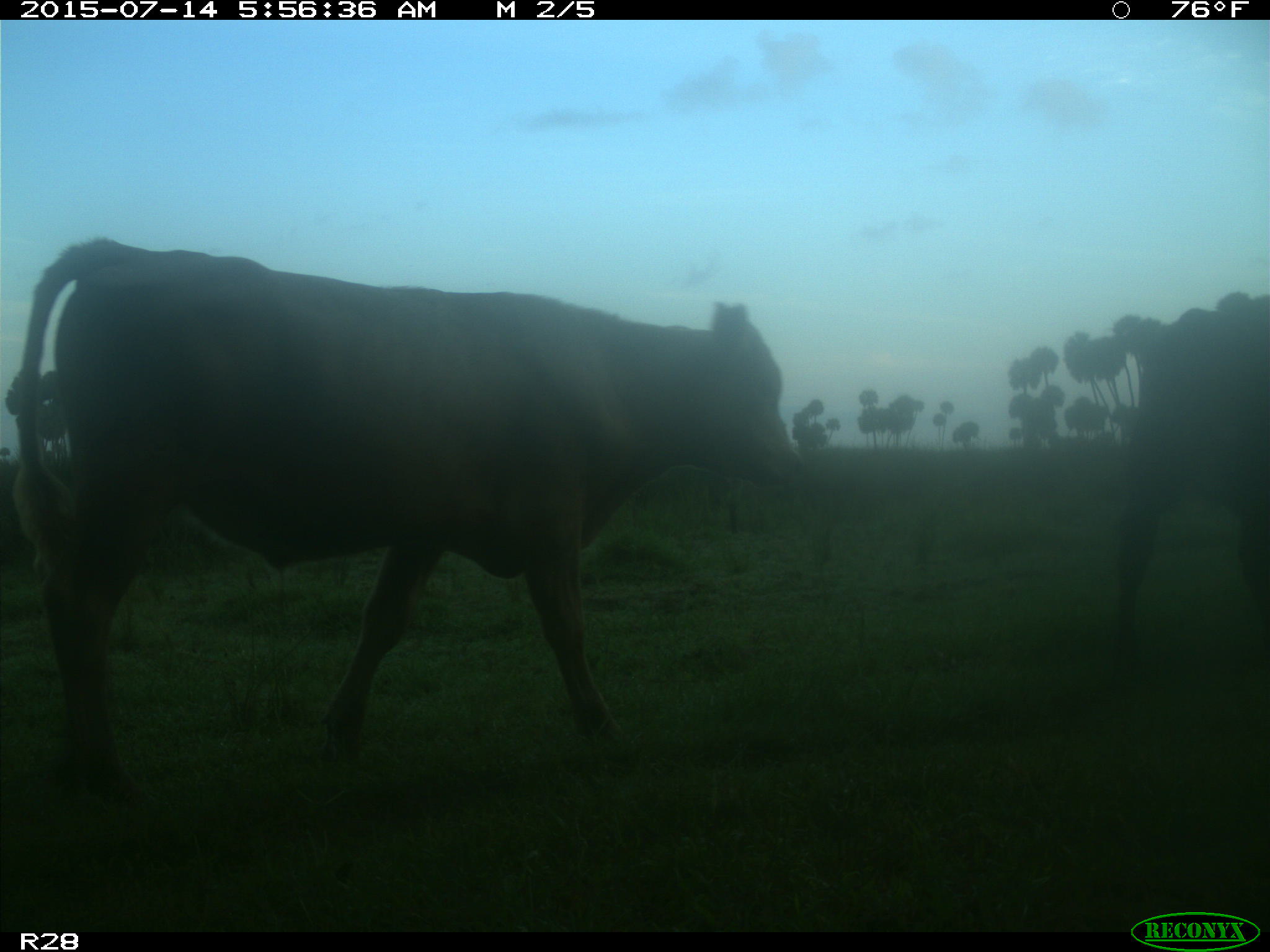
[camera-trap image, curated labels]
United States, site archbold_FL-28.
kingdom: Animalia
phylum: Chordata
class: Mammalia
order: Artiodactyla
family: Bovidae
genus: Bos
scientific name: Bos taurus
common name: domestic cow